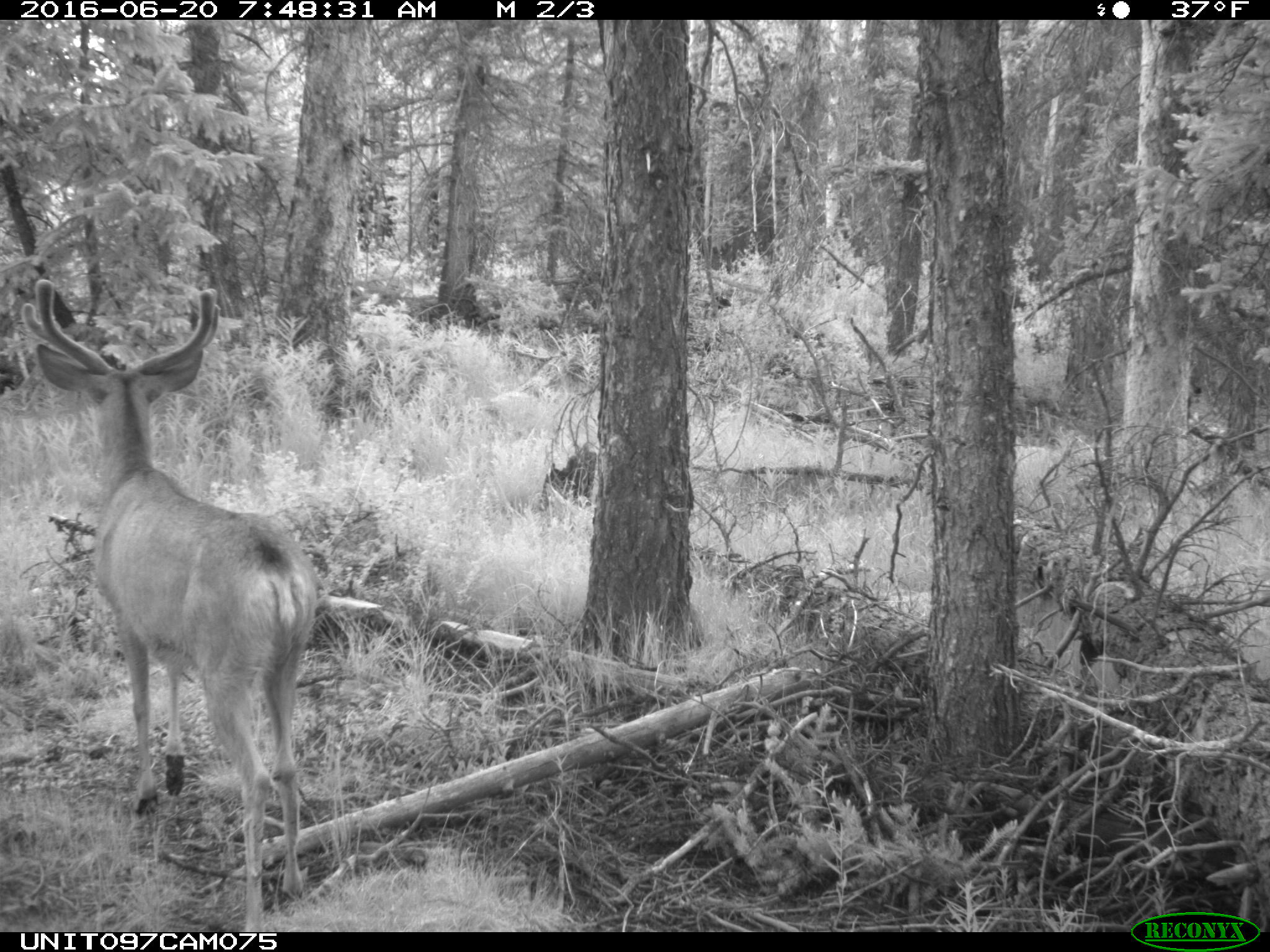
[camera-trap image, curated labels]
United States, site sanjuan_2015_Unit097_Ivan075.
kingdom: Animalia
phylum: Chordata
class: Mammalia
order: Artiodactyla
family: Cervidae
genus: Odocoileus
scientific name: Odocoileus hemionus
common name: mule deer